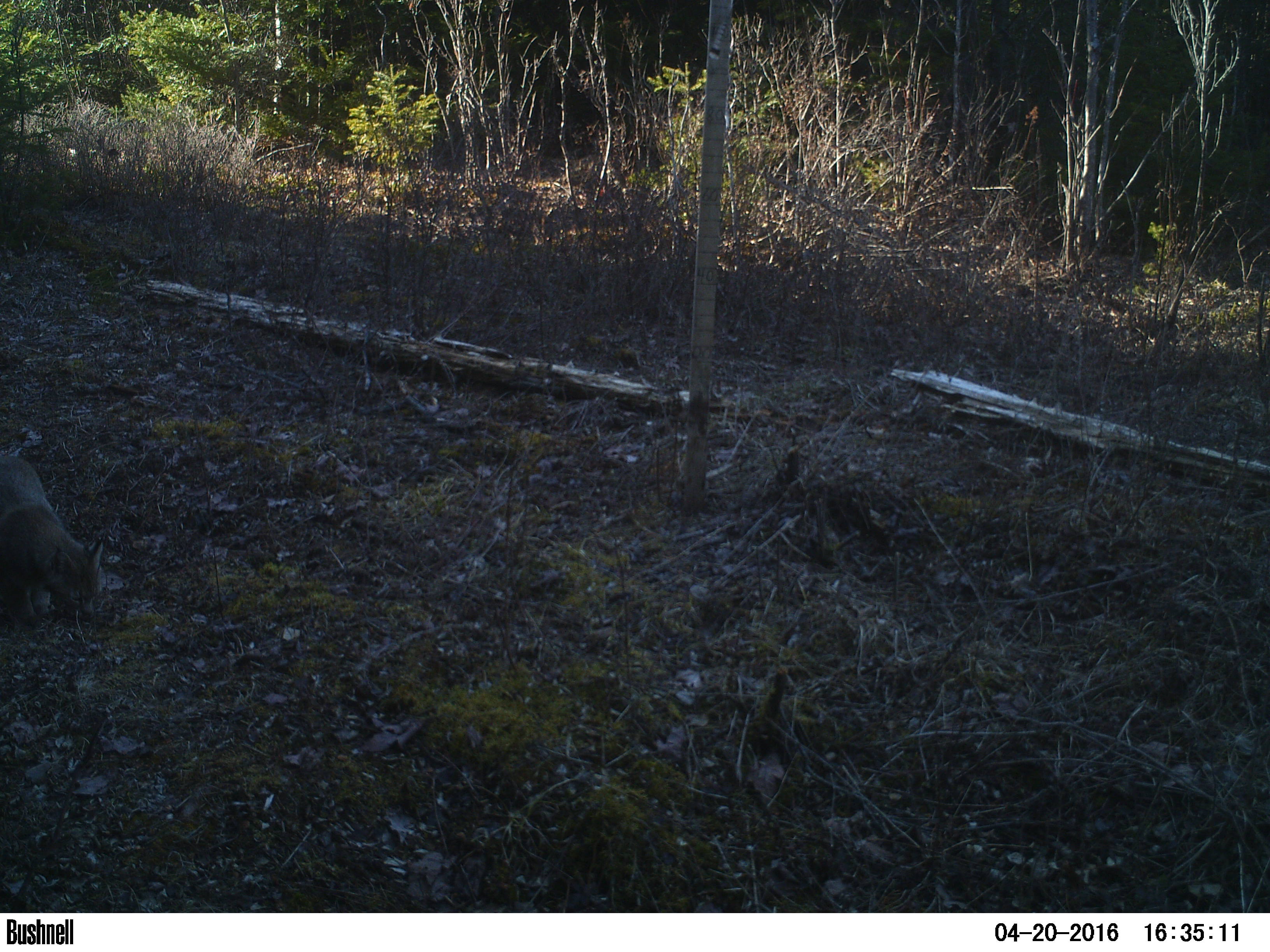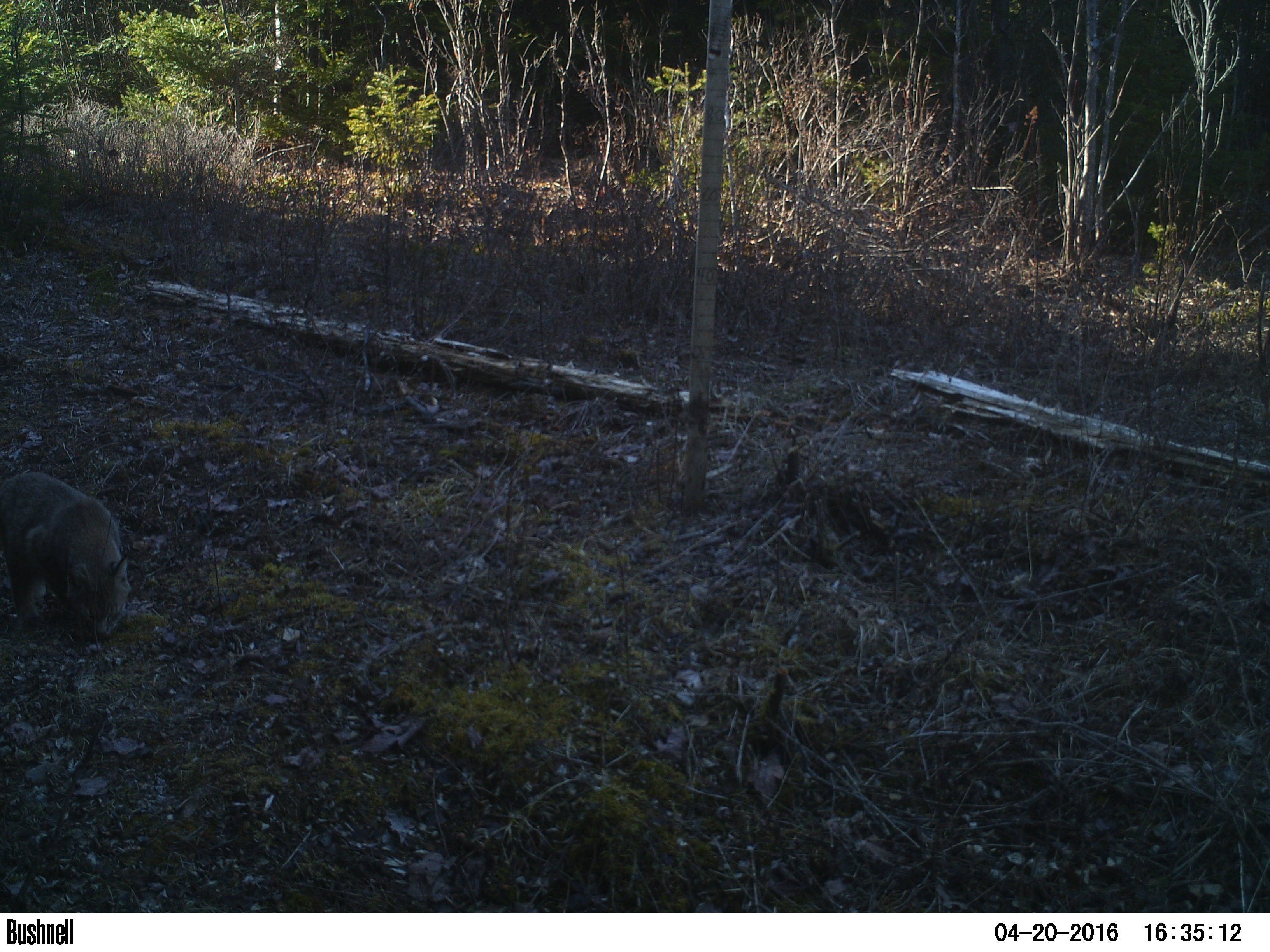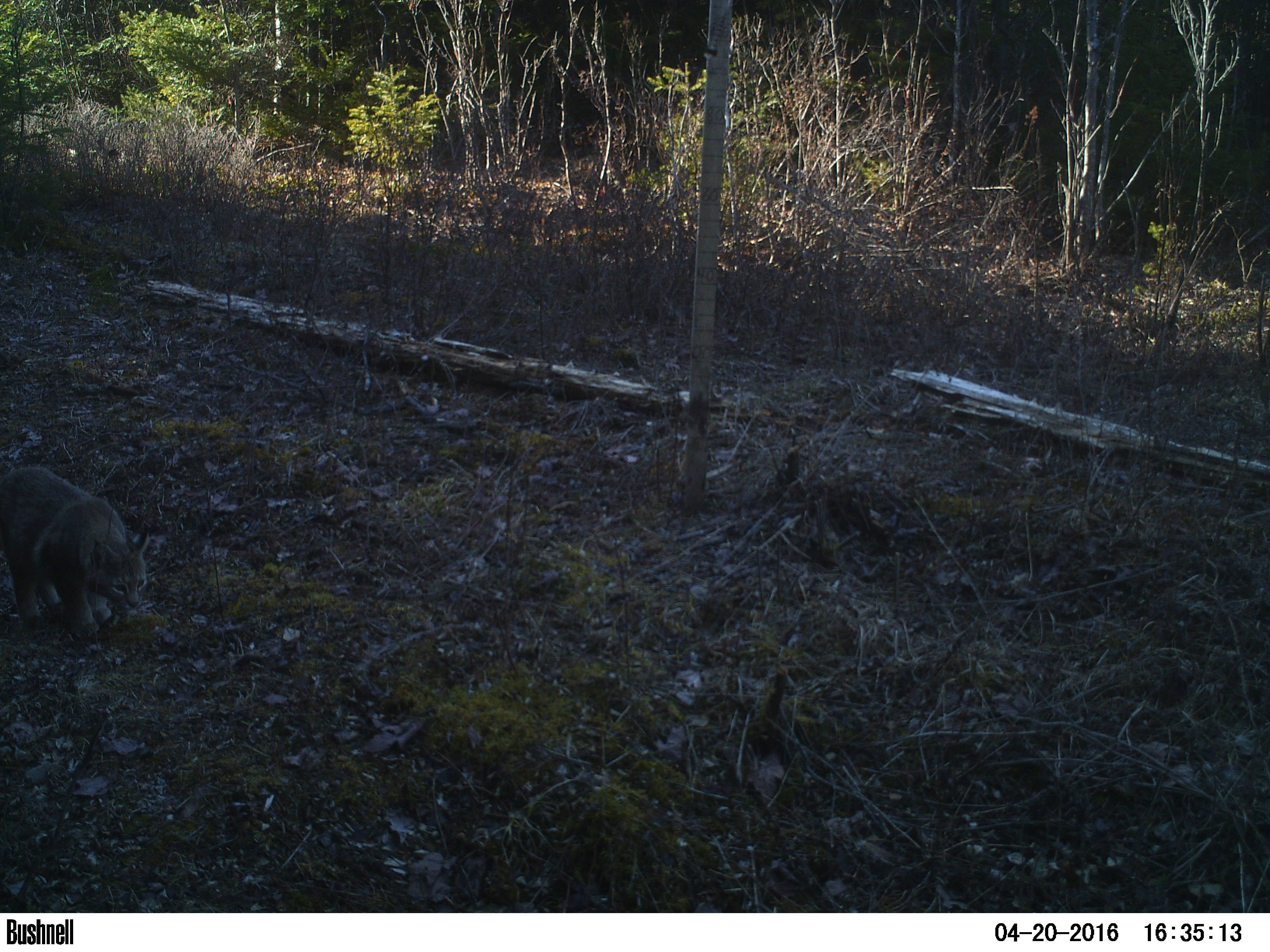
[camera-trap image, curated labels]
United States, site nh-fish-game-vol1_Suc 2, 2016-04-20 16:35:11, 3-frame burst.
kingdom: Animalia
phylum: Chordata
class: Mammalia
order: Carnivora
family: Felidae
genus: Lynx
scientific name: Lynx rufus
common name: bobcat